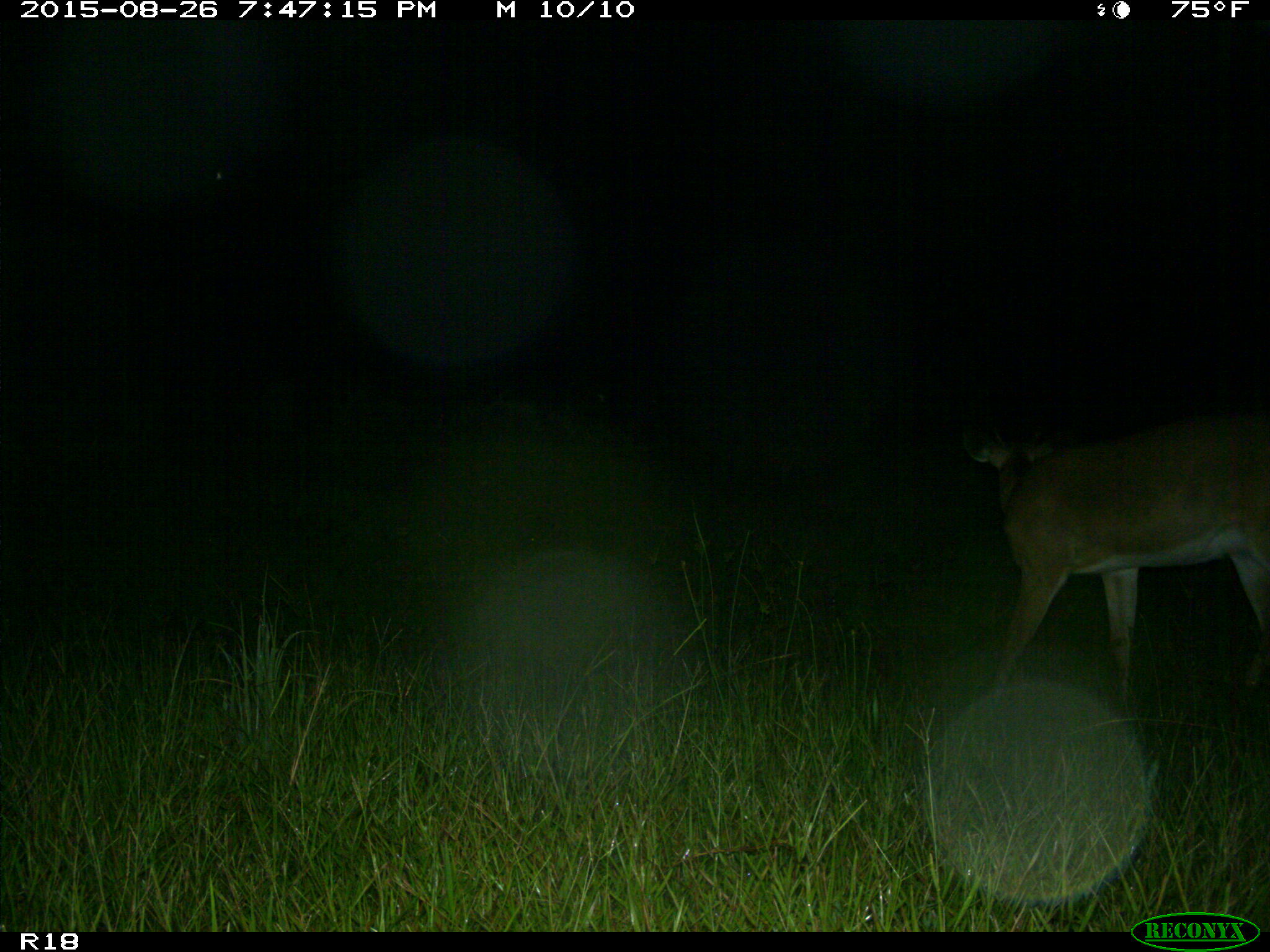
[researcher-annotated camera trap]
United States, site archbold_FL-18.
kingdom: Animalia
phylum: Chordata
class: Mammalia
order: Artiodactyla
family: Cervidae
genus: Odocoileus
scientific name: Odocoileus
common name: deer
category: unidentified deer